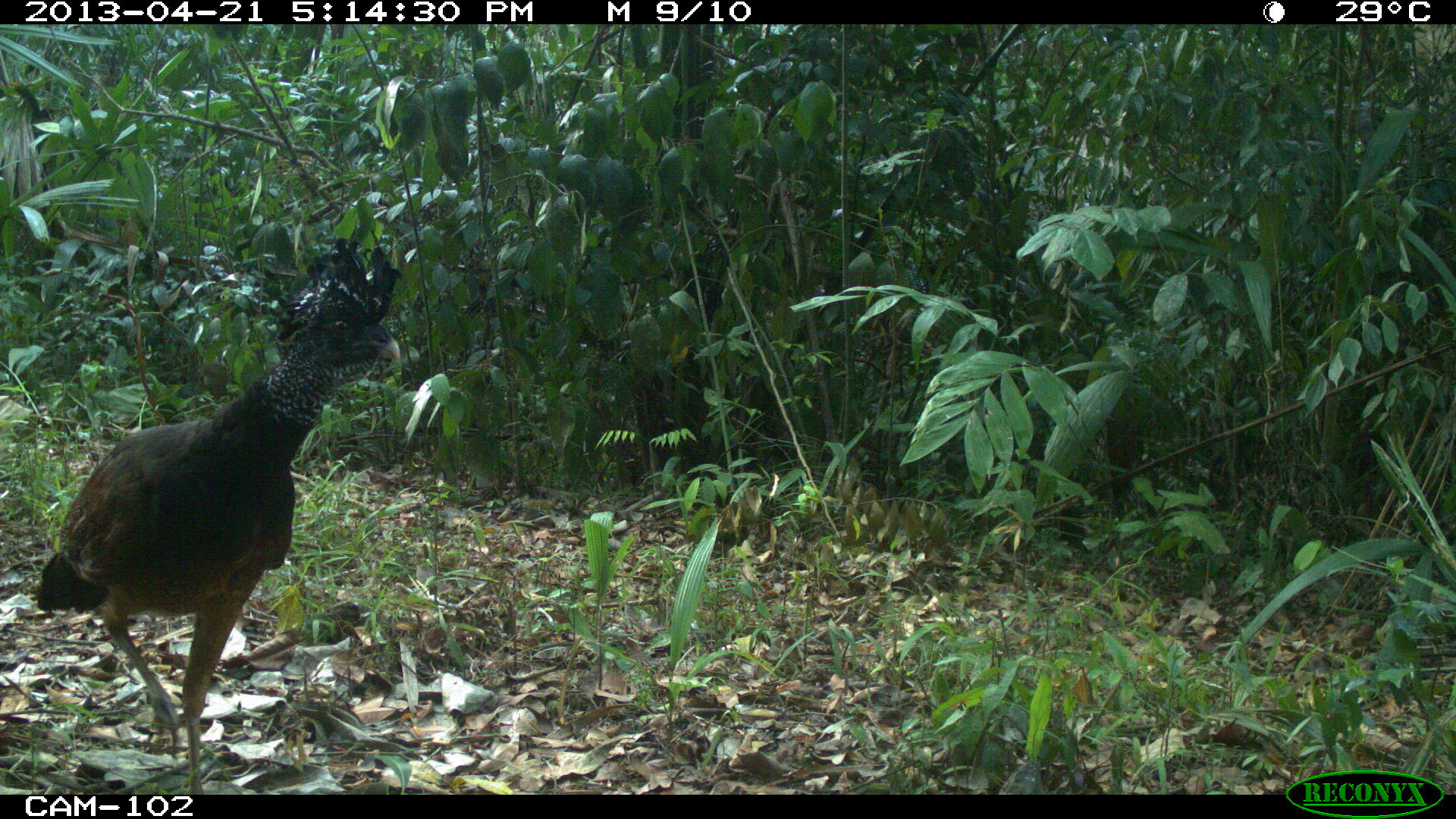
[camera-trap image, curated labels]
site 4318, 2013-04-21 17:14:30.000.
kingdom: Animalia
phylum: Chordata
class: Aves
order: Galliformes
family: Cracidae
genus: Crax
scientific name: Crax rubra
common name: great curassow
Crax rubra (great curassow), count 2.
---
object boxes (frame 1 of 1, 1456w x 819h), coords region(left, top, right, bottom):
crax rubra: region(34, 237, 403, 795)